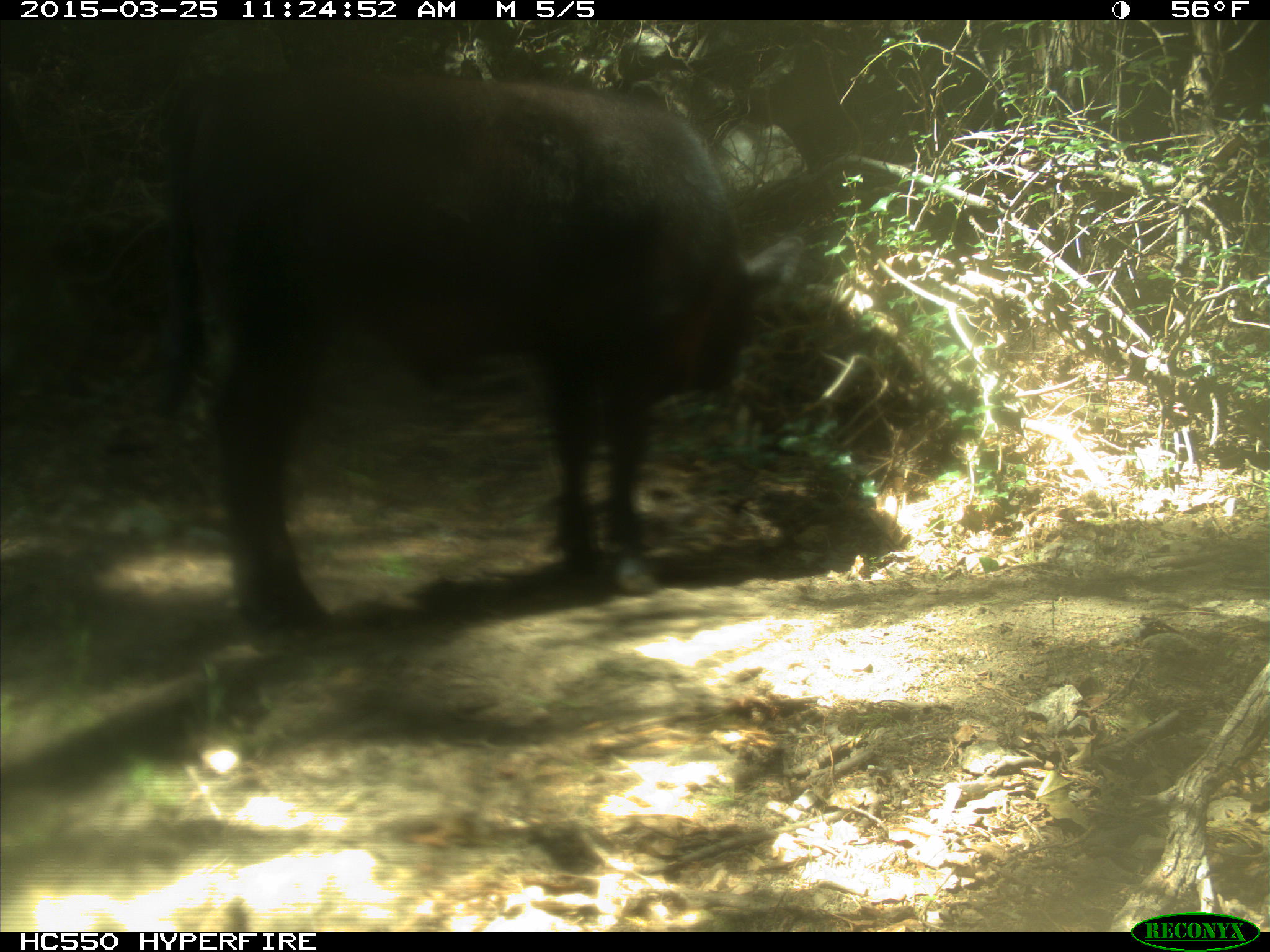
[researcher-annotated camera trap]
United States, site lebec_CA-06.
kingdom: Animalia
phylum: Chordata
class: Mammalia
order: Artiodactyla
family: Bovidae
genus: Bos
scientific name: Bos taurus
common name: domestic cow